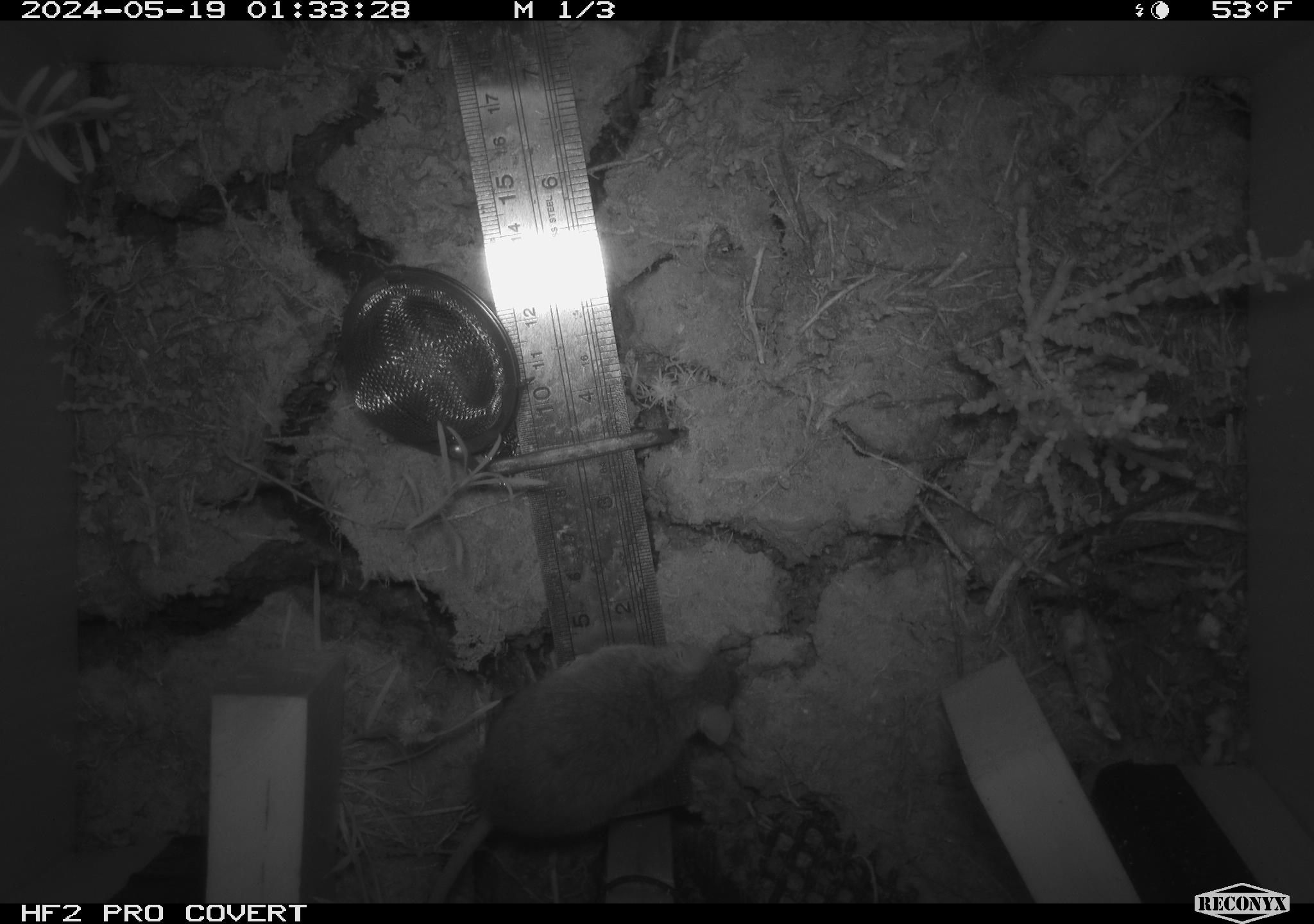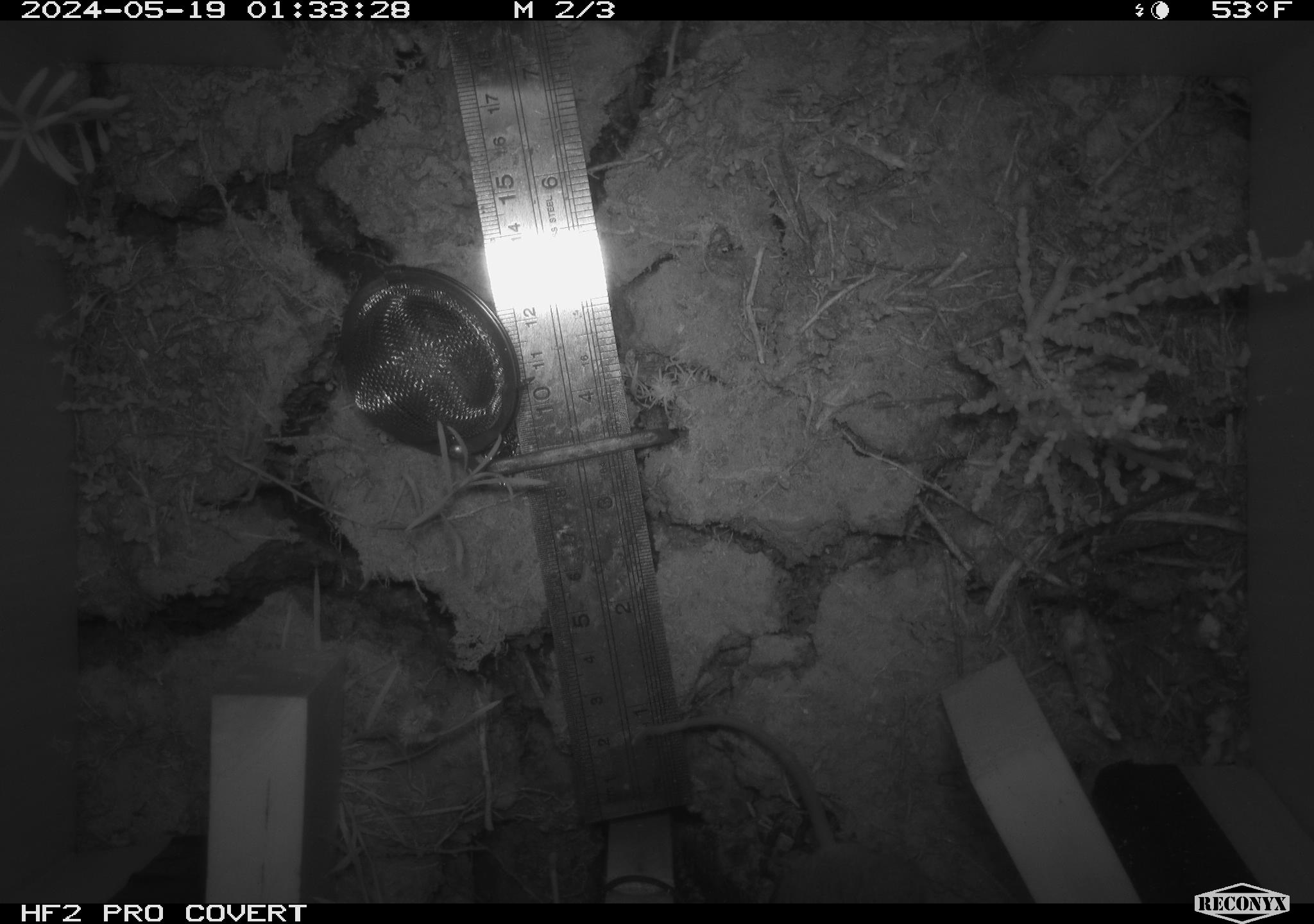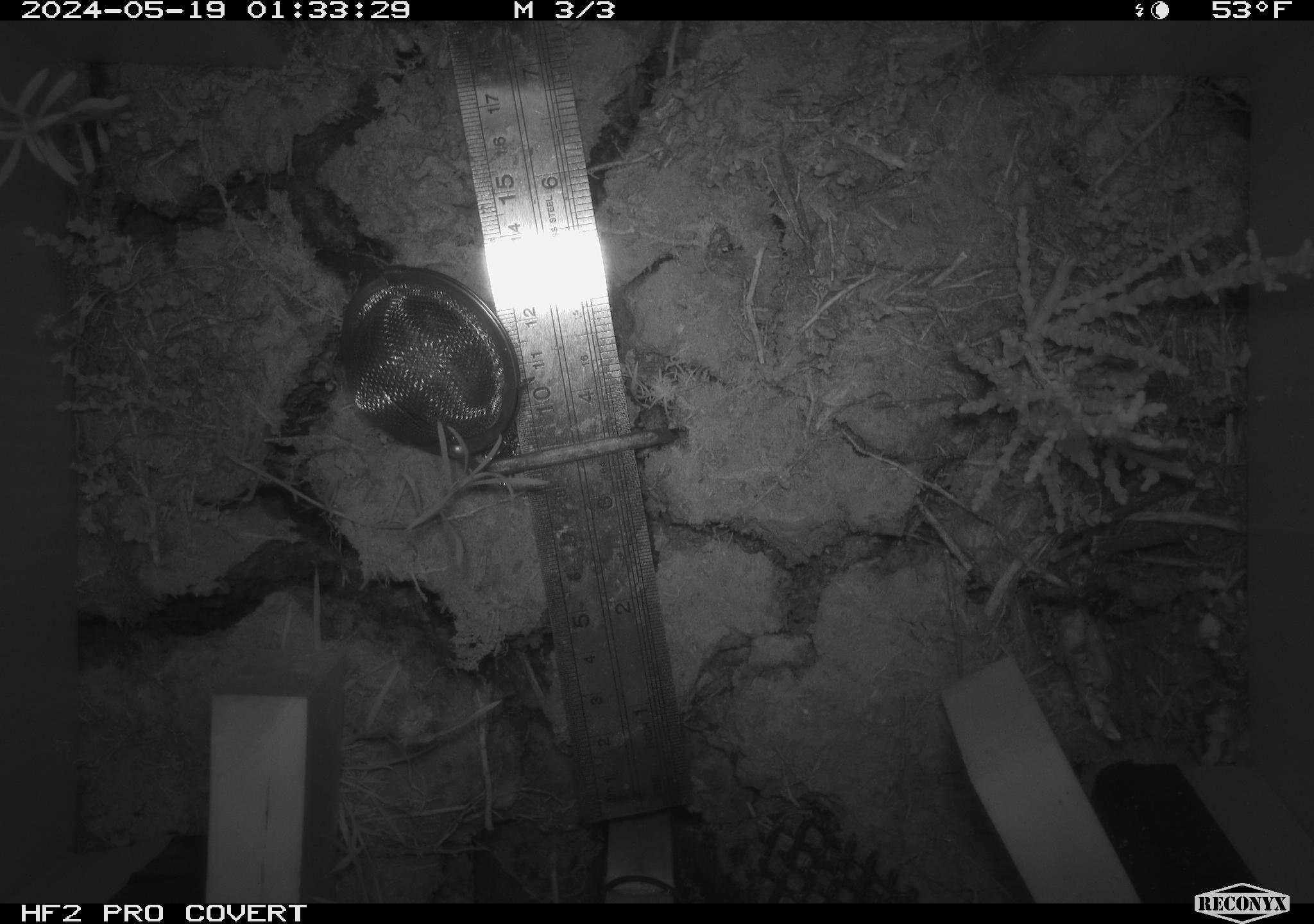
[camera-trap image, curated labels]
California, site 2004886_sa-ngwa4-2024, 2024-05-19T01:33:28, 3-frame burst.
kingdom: Animalia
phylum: Chordata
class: Mammalia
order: Rodentia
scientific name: Rodentia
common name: mouse species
Mouse species (Rodentia).